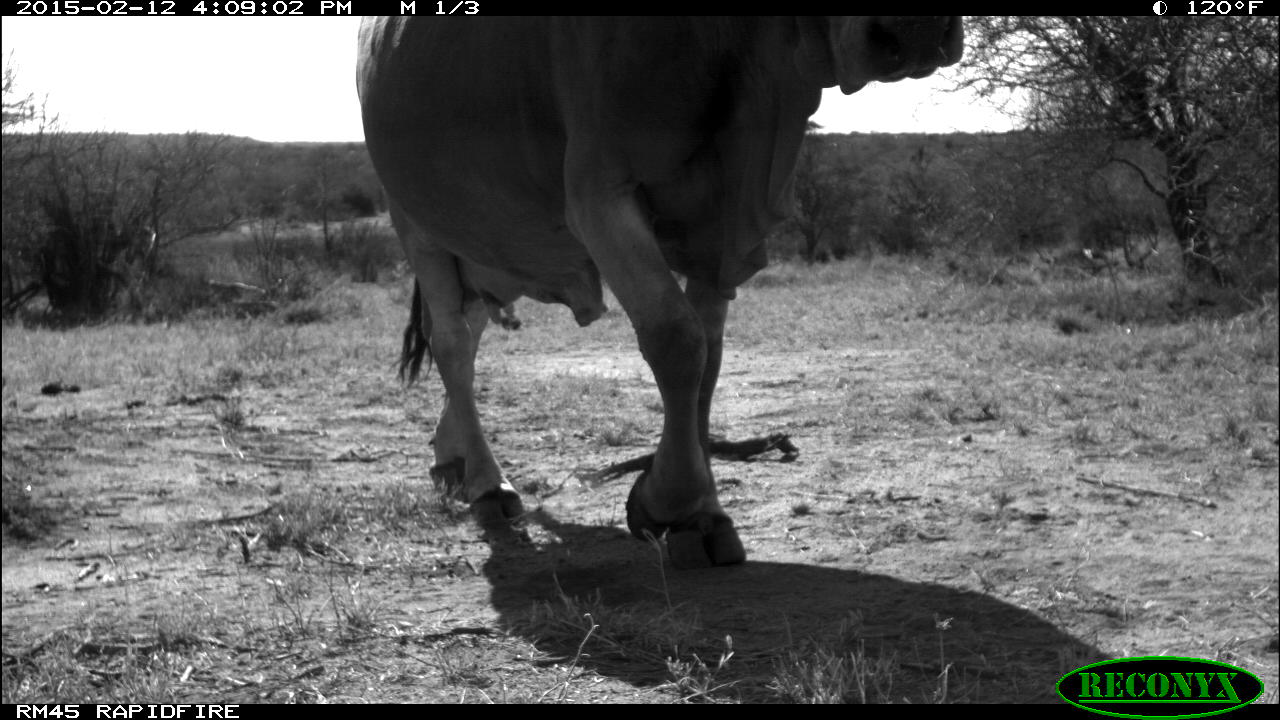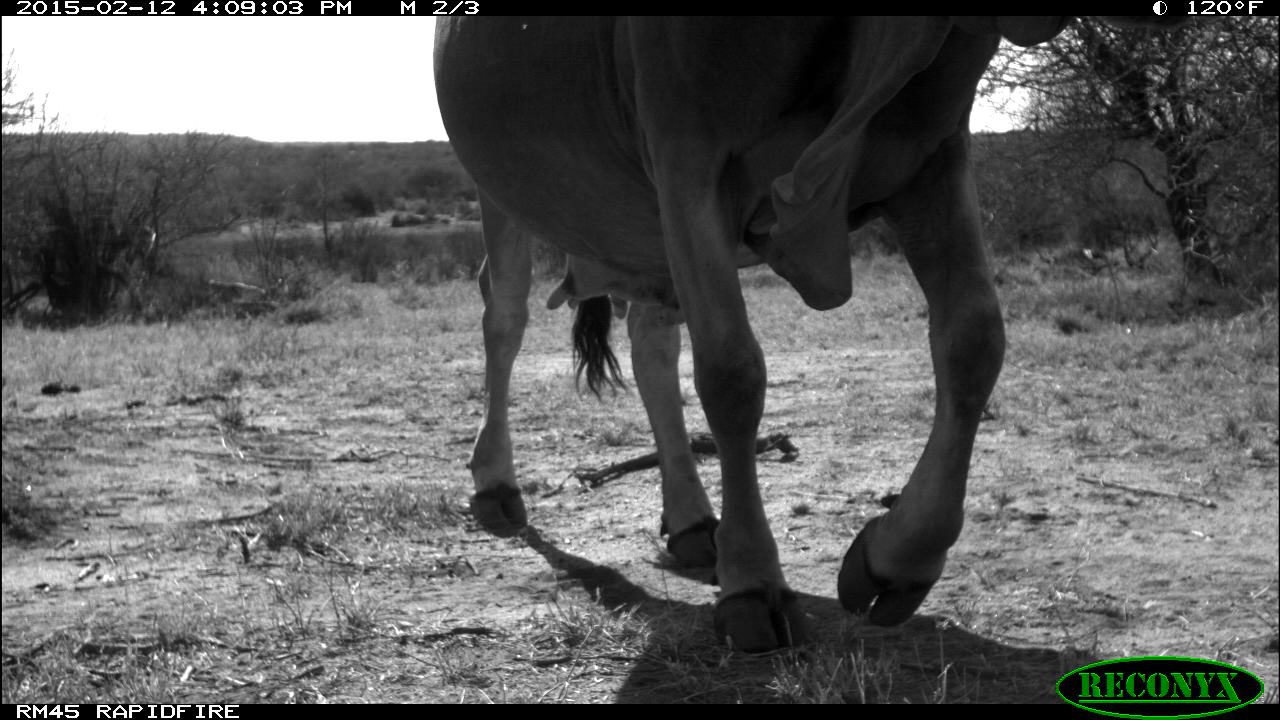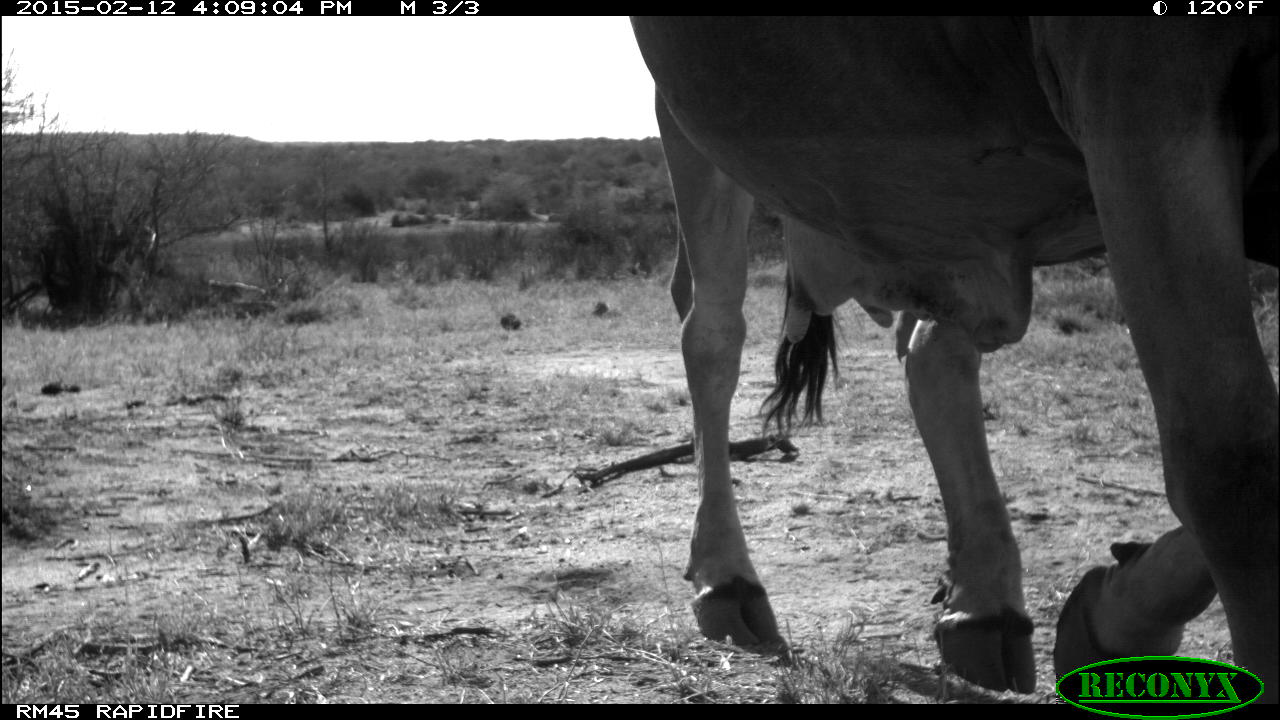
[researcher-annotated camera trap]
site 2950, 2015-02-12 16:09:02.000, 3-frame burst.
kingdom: Animalia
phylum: Chordata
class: Mammalia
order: Artiodactyla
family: Bovidae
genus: Bos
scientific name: Bos taurus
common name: domestic cattle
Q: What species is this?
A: Bos taurus (domestic cattle).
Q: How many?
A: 1.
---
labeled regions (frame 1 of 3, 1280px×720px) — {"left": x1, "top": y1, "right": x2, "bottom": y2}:
bos taurus: {"left": 353, "top": 16, "right": 963, "bottom": 571}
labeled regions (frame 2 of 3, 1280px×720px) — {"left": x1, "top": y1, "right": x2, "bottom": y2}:
bos taurus: {"left": 433, "top": 15, "right": 1073, "bottom": 655}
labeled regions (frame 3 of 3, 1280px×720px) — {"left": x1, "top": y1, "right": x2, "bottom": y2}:
bos taurus: {"left": 629, "top": 13, "right": 1279, "bottom": 704}